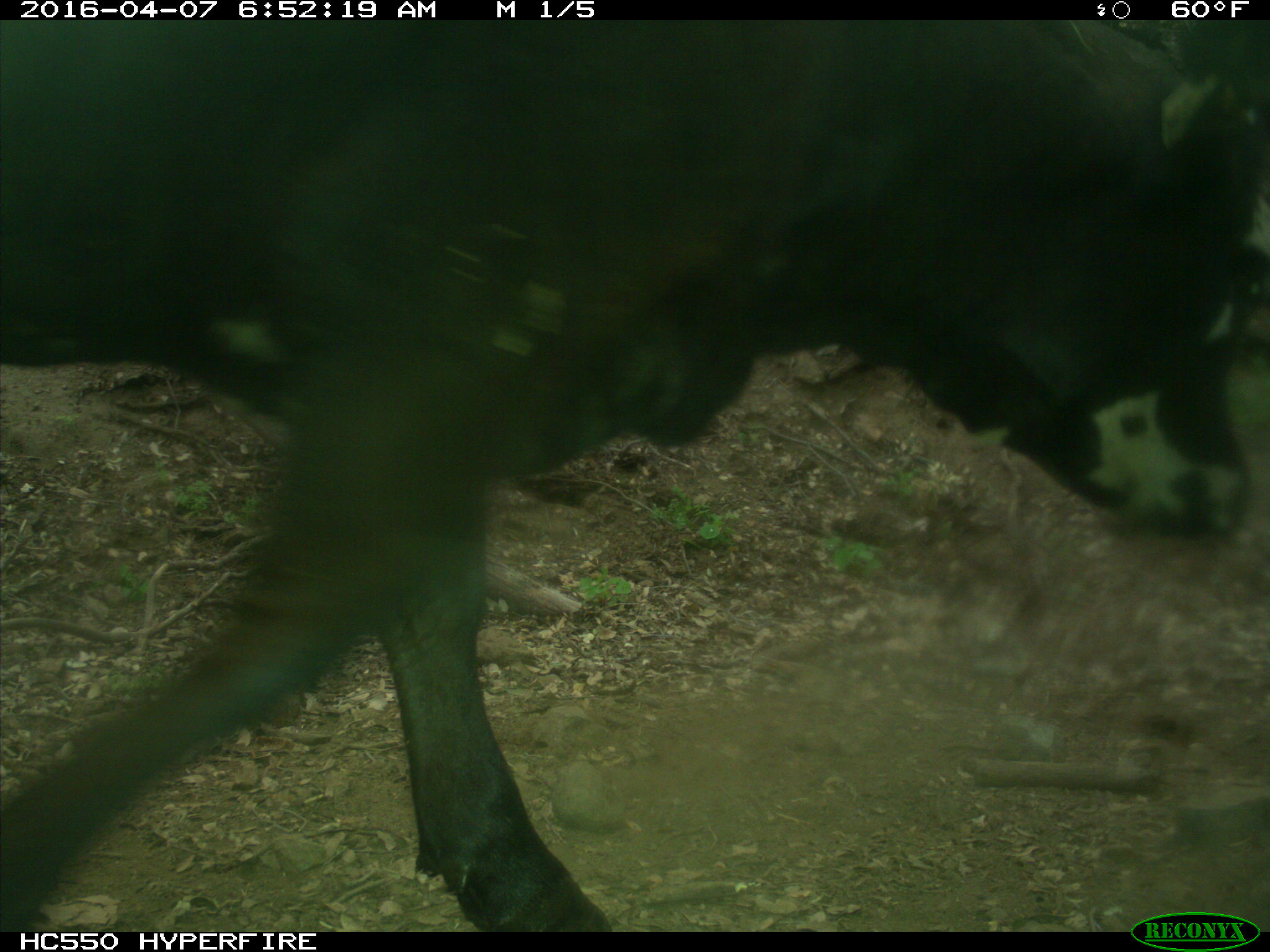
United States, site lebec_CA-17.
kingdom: Animalia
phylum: Chordata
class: Mammalia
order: Artiodactyla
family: Bovidae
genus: Bos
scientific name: Bos taurus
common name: domestic cow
Bos taurus (domestic cow).